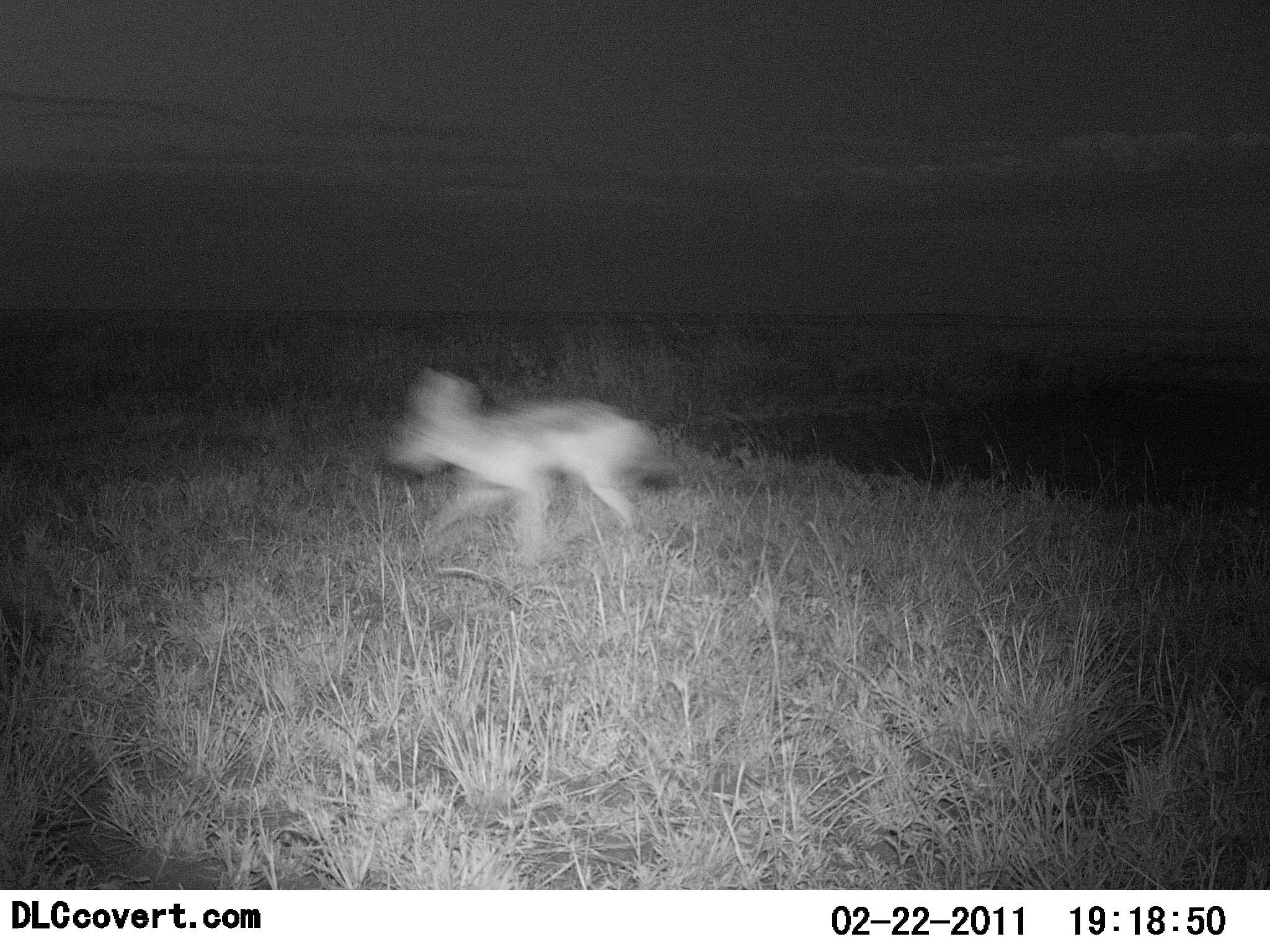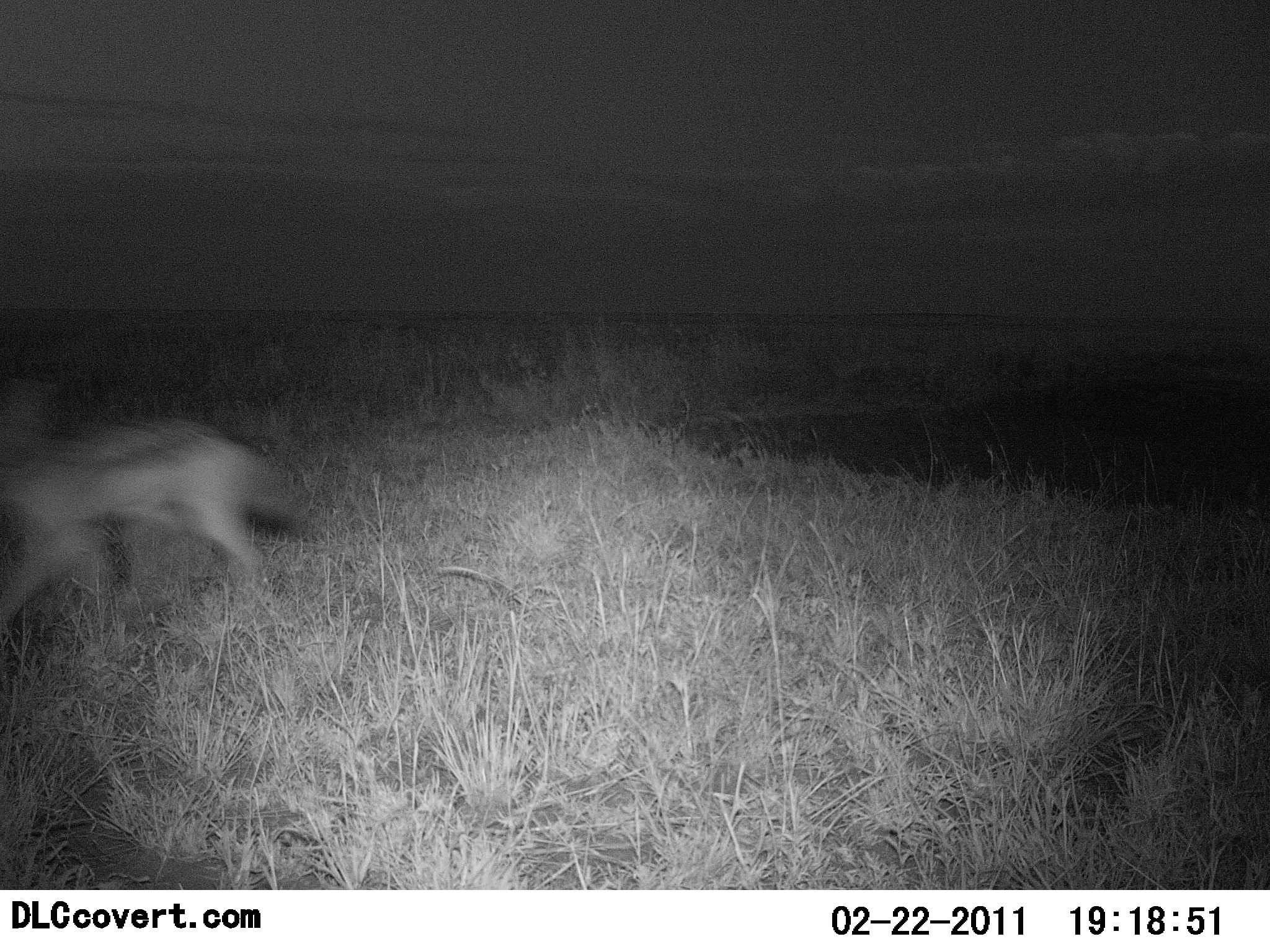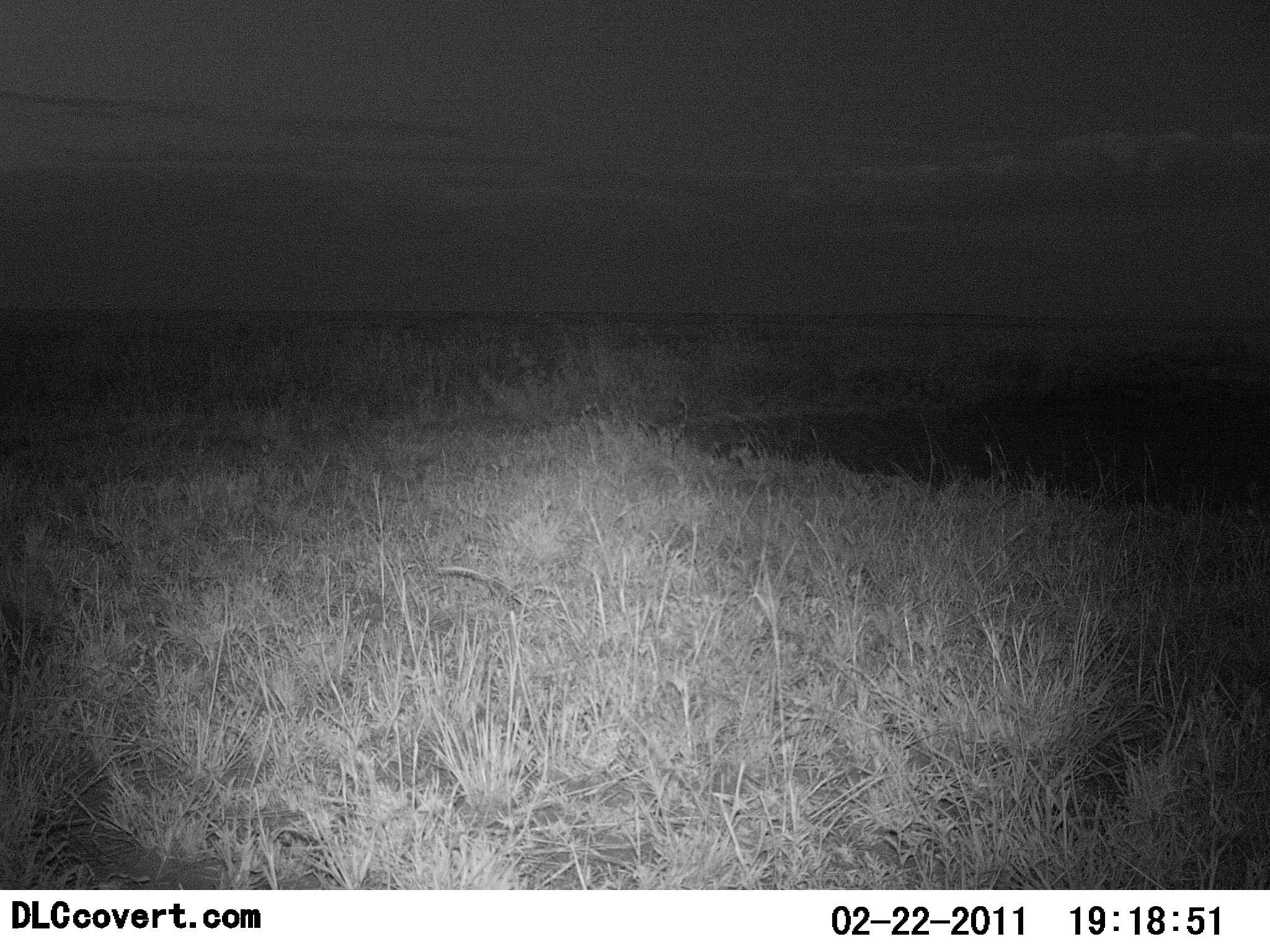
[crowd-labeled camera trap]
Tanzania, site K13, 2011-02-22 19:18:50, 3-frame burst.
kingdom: Animalia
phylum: Chordata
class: Mammalia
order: Carnivora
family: Canidae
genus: Lupulella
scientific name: Lupulella mesomelas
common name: black-backed jackal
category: jackal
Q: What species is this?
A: Jackal (black-backed jackal) (Lupulella mesomelas).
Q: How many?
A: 1.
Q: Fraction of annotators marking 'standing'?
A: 0%.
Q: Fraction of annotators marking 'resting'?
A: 0%.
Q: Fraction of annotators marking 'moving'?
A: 100%.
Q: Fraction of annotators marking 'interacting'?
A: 0%.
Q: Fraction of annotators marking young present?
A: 0%.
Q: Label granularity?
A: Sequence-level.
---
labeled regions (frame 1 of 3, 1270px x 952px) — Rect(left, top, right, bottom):
animal: Rect(376, 370, 664, 545)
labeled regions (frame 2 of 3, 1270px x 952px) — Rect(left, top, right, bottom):
animal: Rect(0, 385, 290, 646)